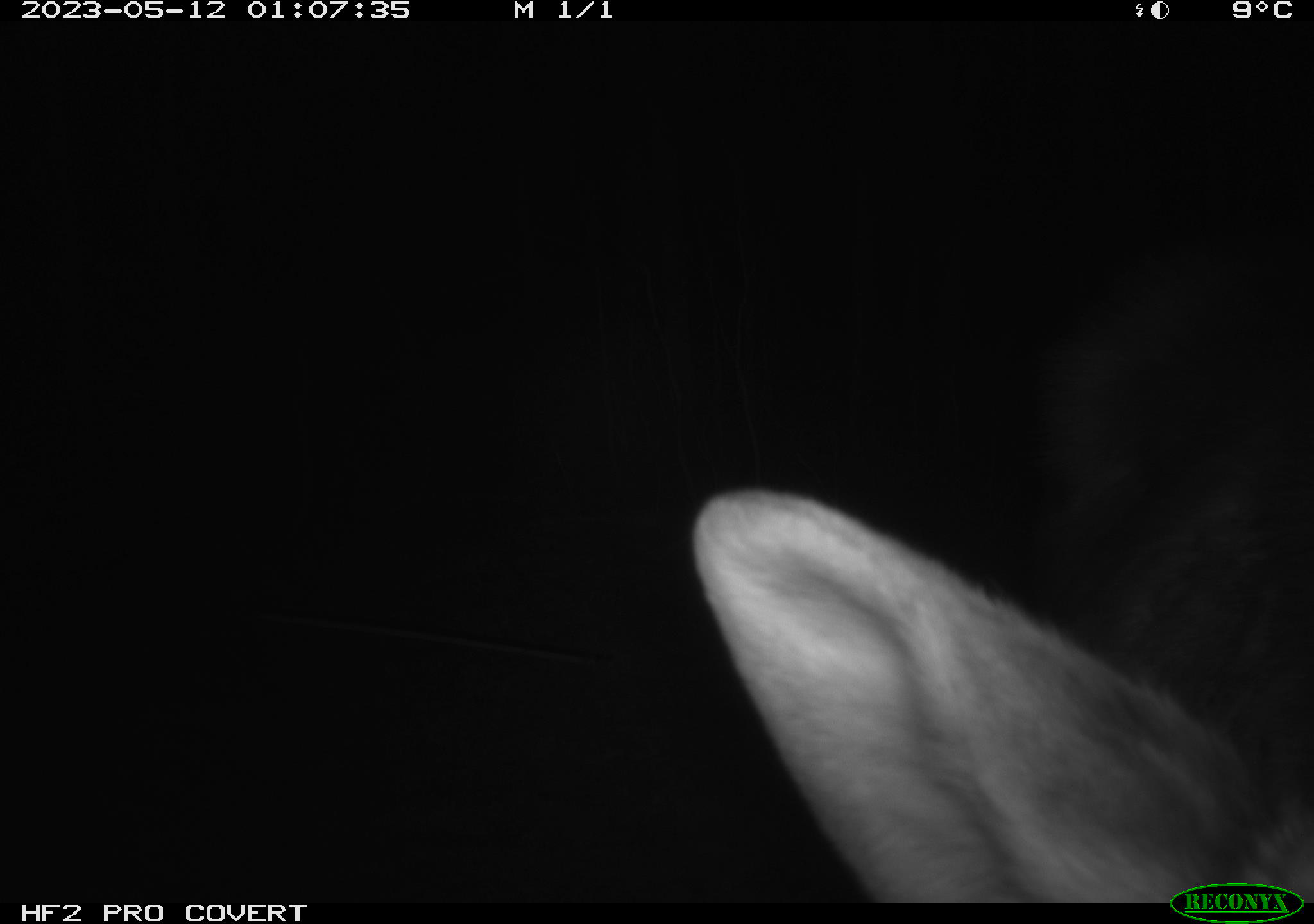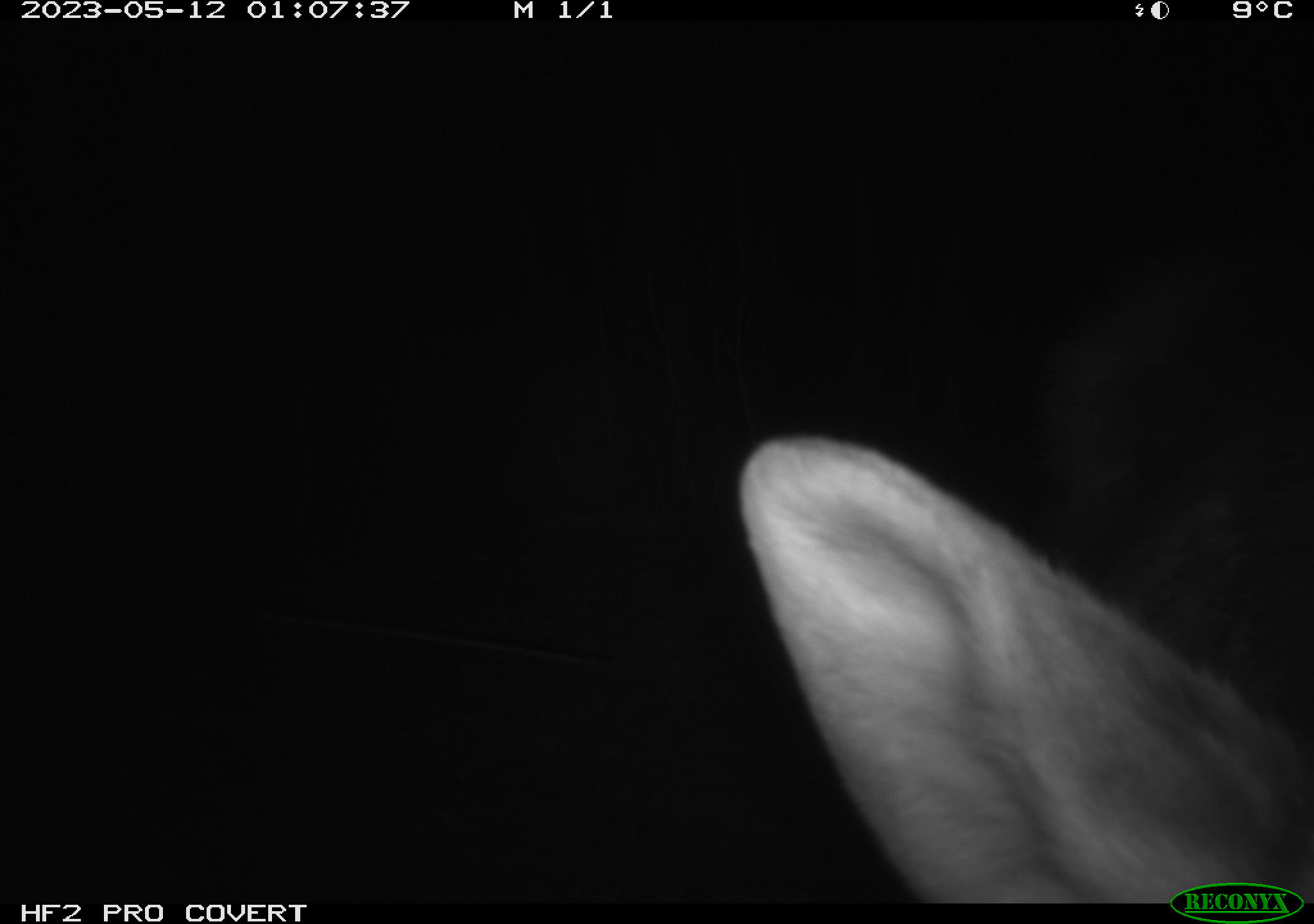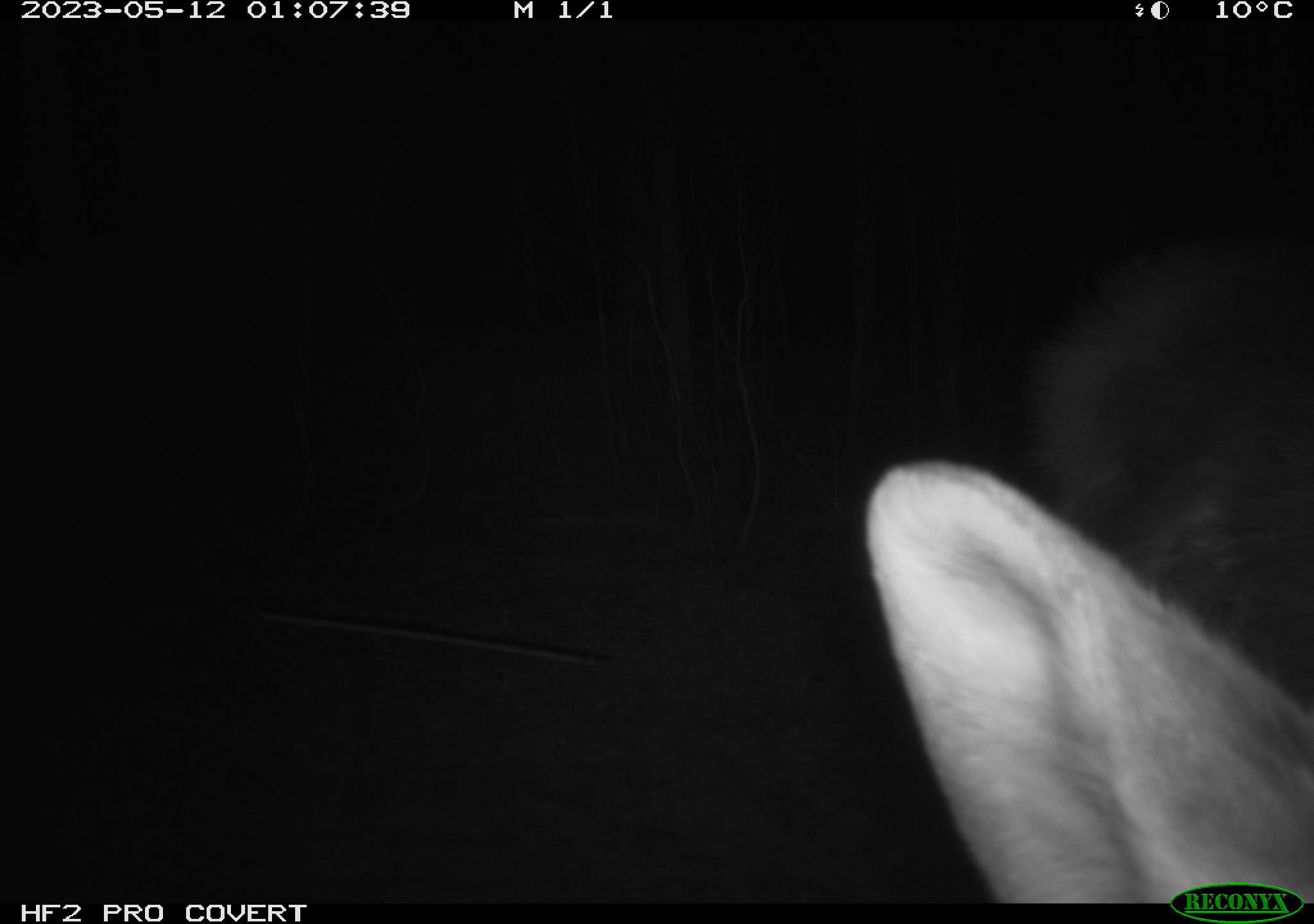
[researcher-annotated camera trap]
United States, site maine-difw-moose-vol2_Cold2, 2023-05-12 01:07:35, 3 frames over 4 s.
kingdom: Animalia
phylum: Chordata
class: Mammalia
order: Artiodactyla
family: Cervidae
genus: Alces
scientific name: Alces alces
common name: moose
Moose (Alces alces).